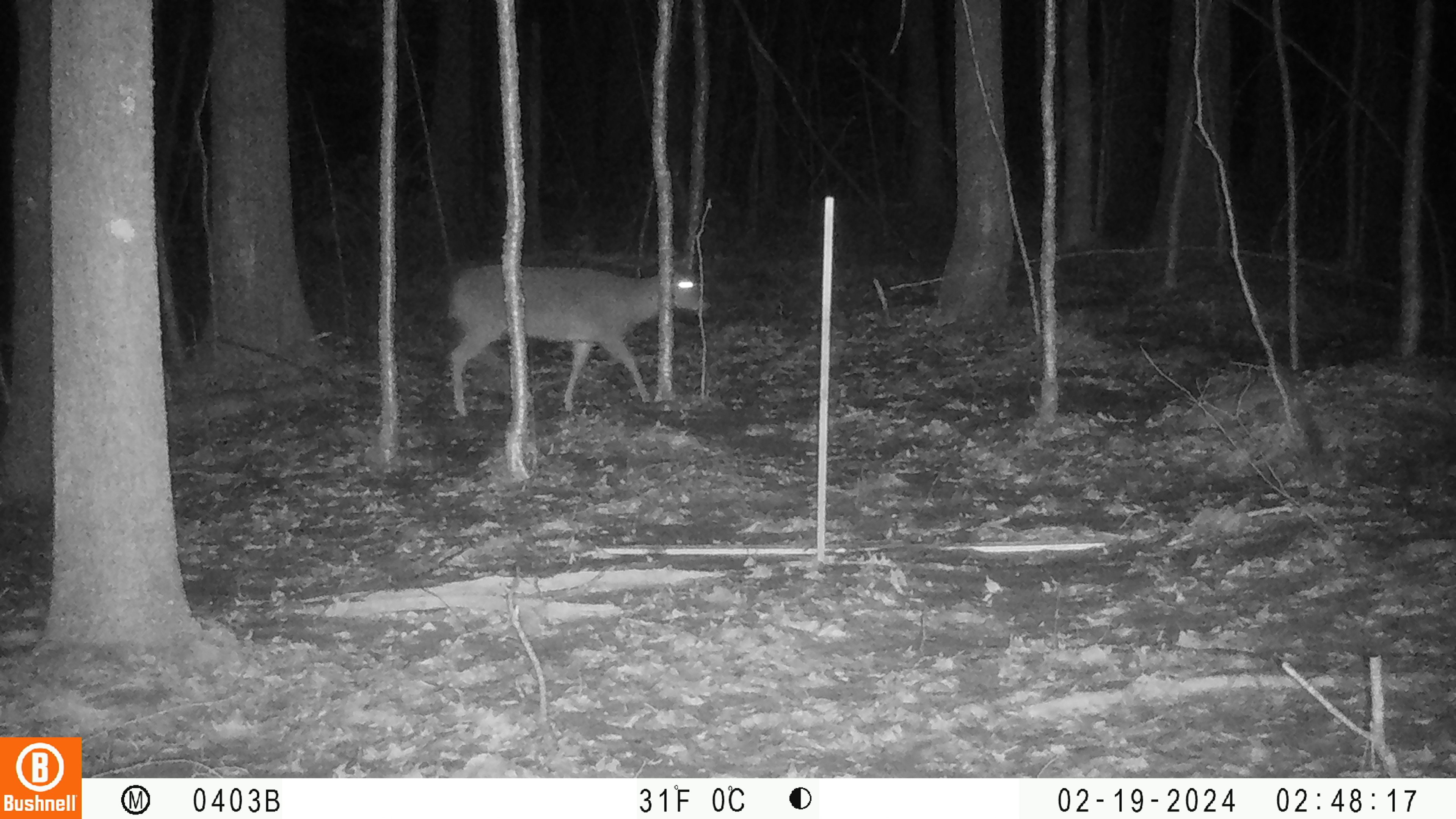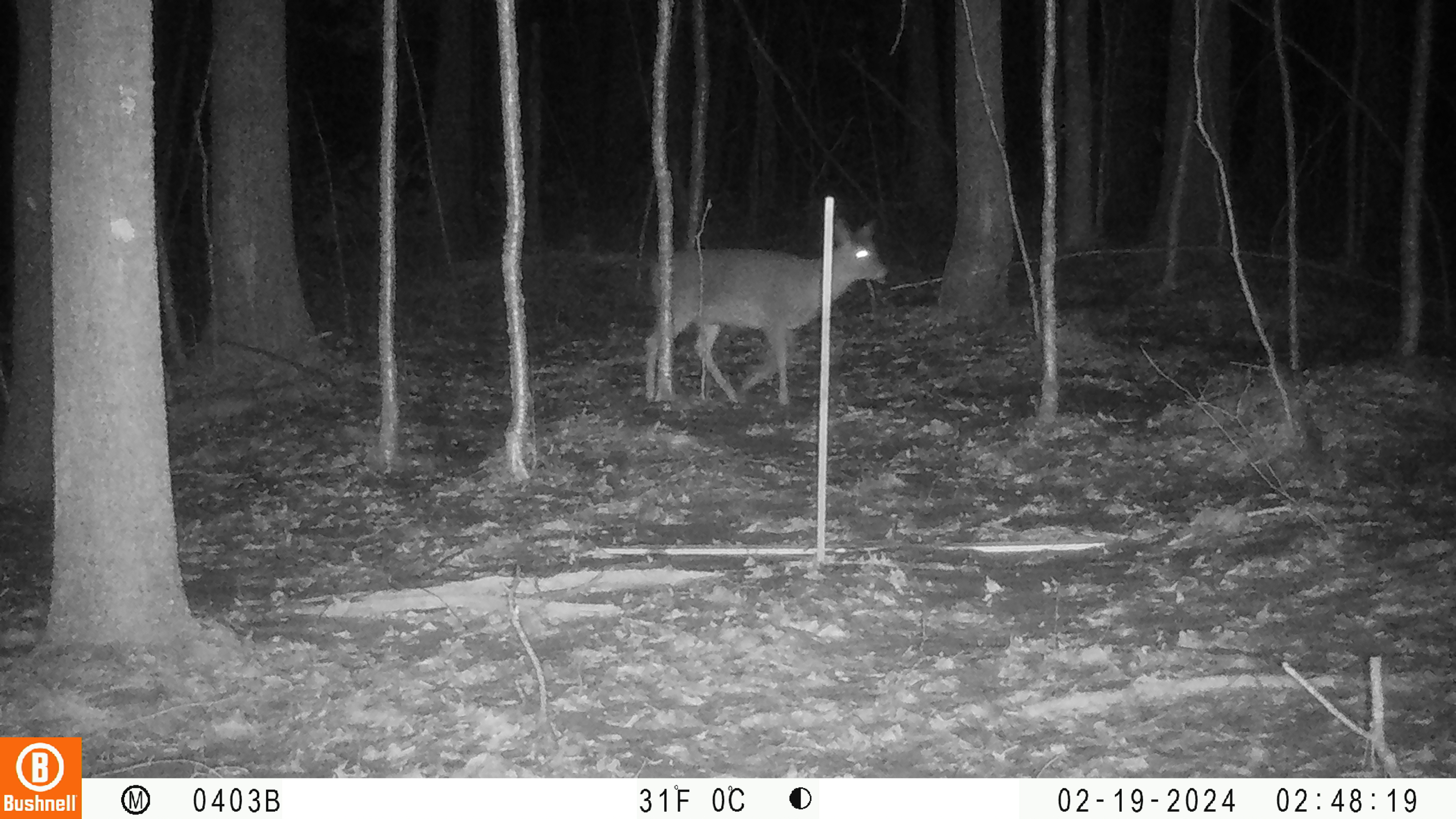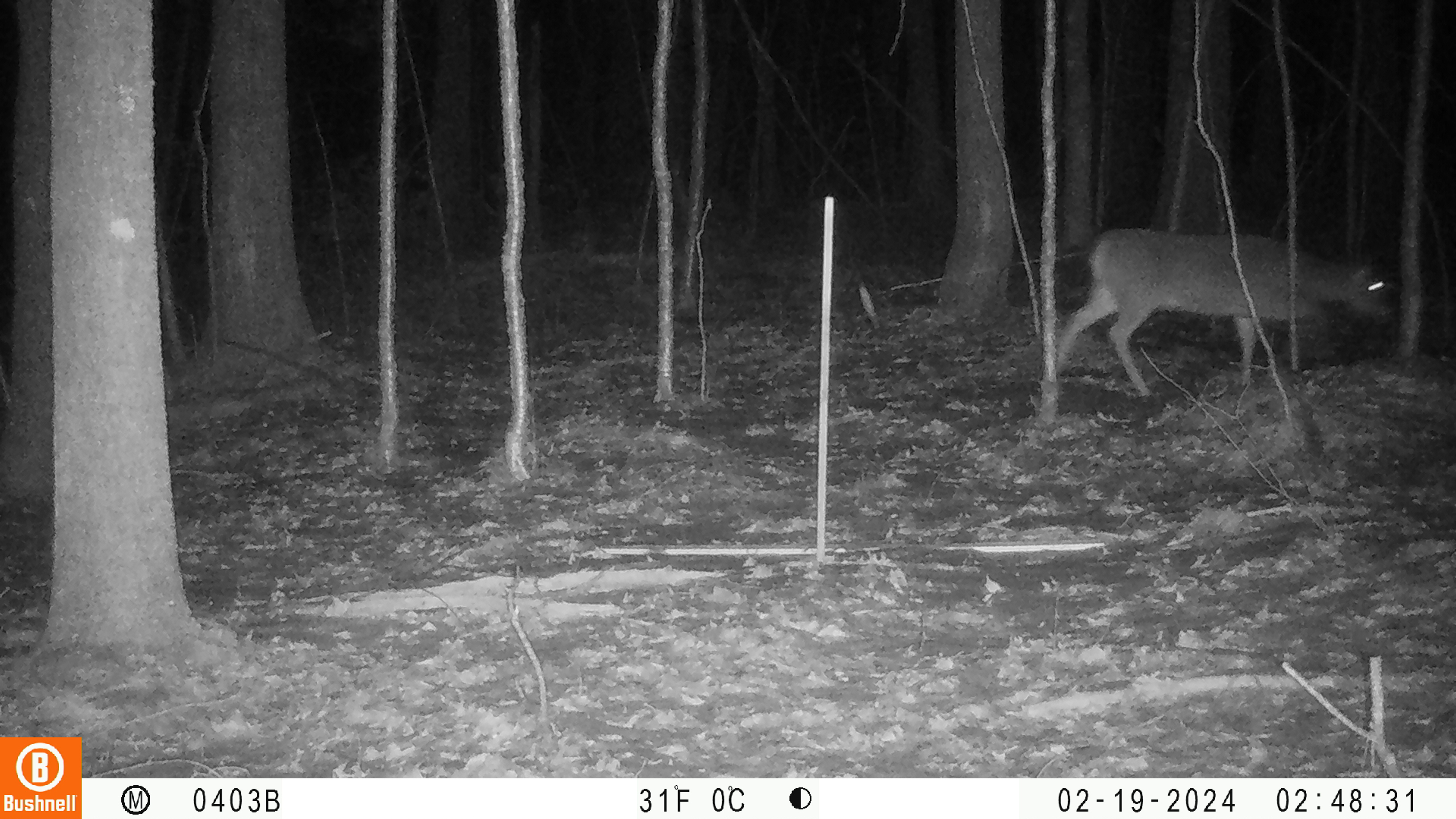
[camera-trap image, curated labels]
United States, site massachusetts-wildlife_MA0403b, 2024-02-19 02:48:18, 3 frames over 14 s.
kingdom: Animalia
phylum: Chordata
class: Mammalia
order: Artiodactyla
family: Cervidae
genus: Odocoileus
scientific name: Odocoileus virginianus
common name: white-tailed deer